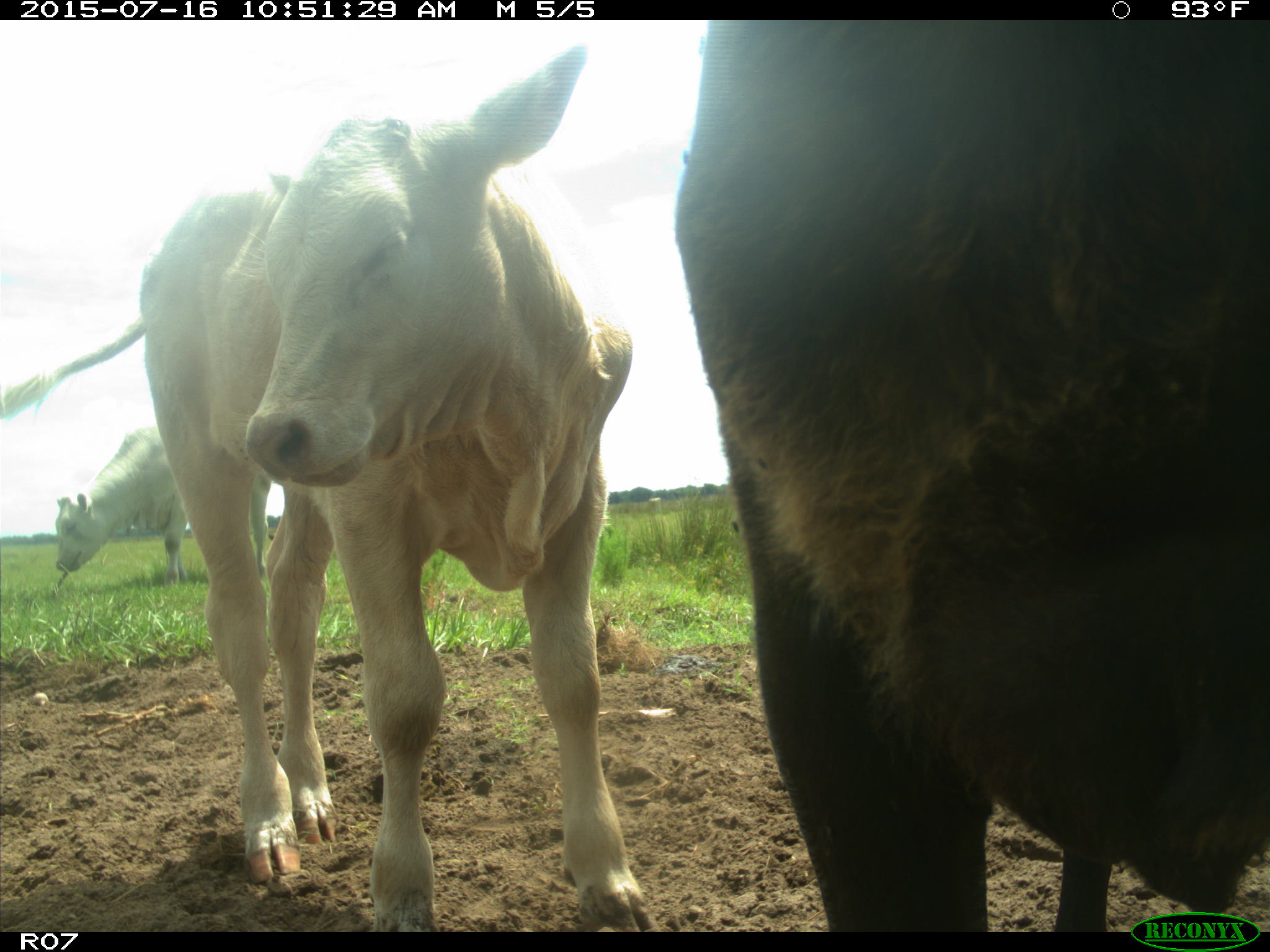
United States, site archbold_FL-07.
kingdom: Animalia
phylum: Chordata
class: Mammalia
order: Artiodactyla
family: Bovidae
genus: Bos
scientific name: Bos taurus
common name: domestic cow